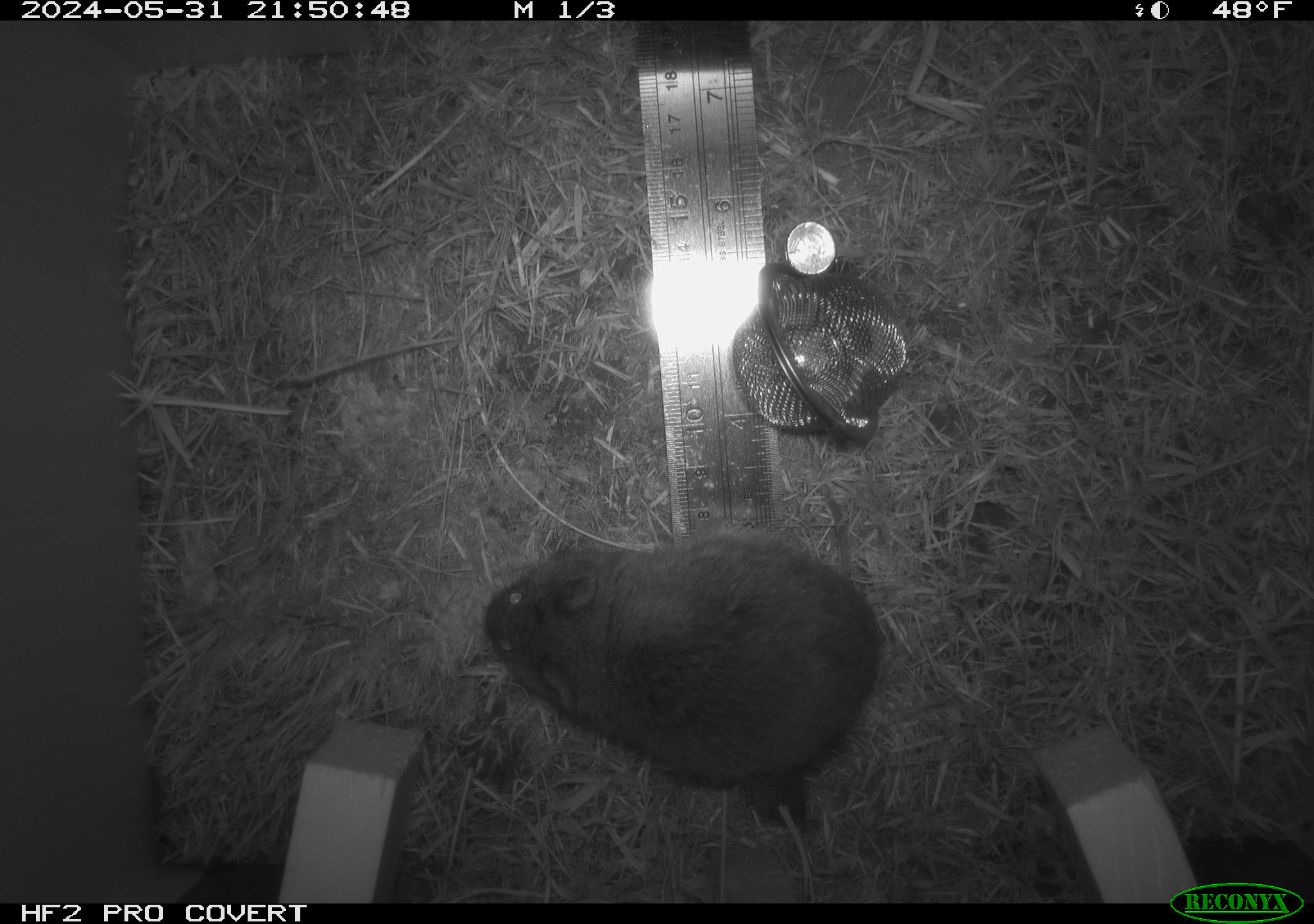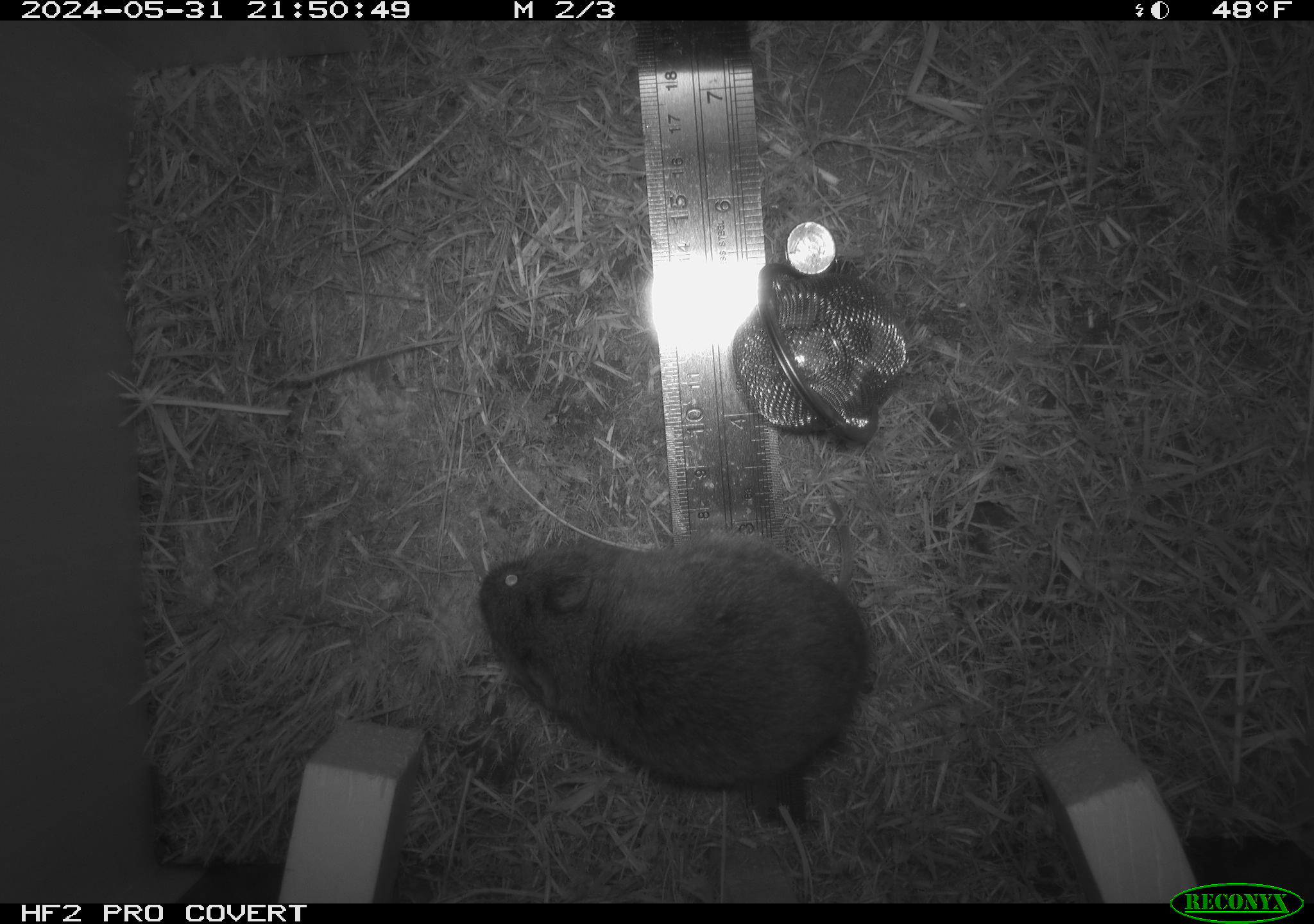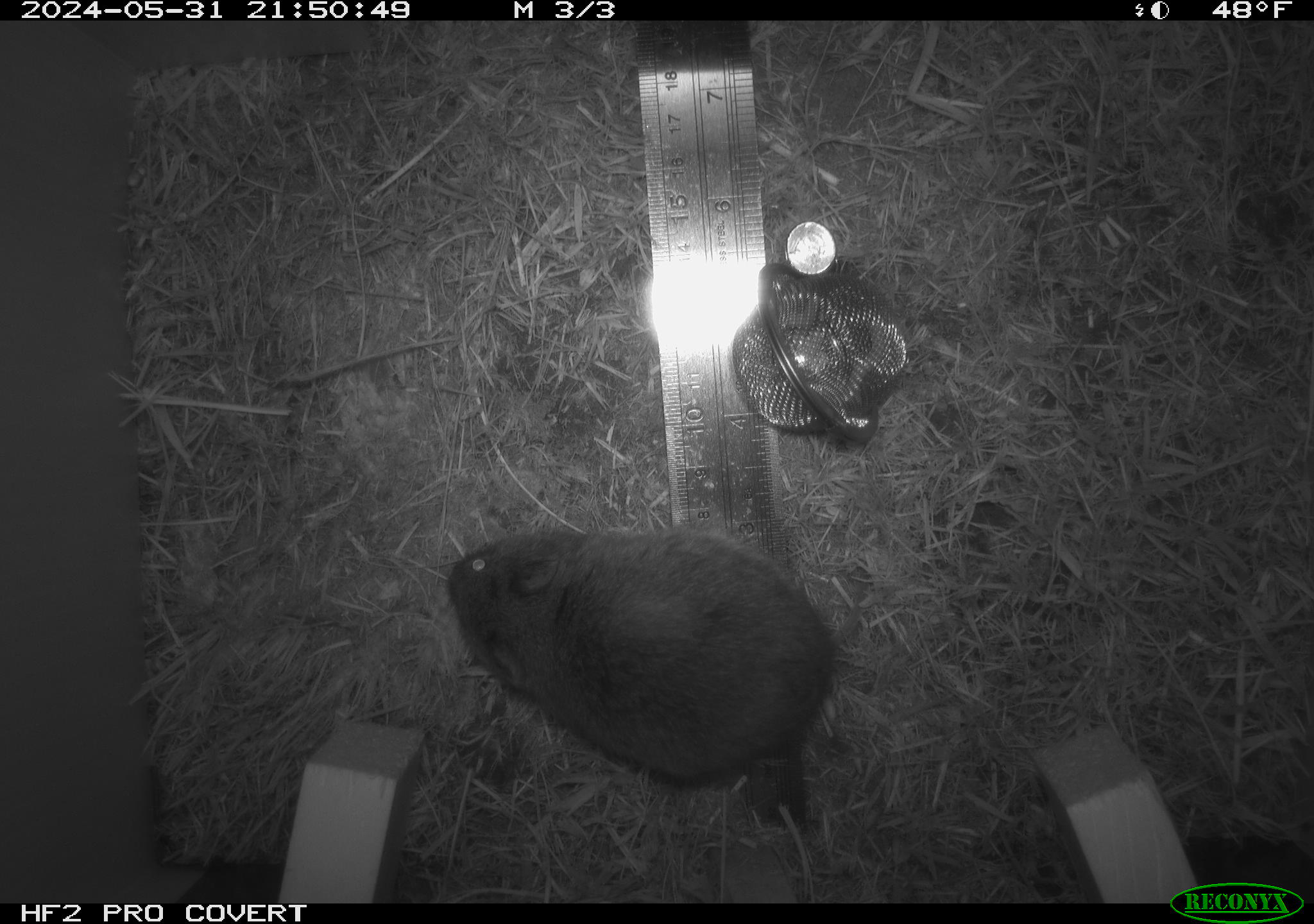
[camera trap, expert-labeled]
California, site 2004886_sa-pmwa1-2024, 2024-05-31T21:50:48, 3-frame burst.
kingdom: Animalia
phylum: Chordata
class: Mammalia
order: Rodentia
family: Cricetidae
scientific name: Arvicolinae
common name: voles, lemmings, and muskrats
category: arvicolinae subfamily